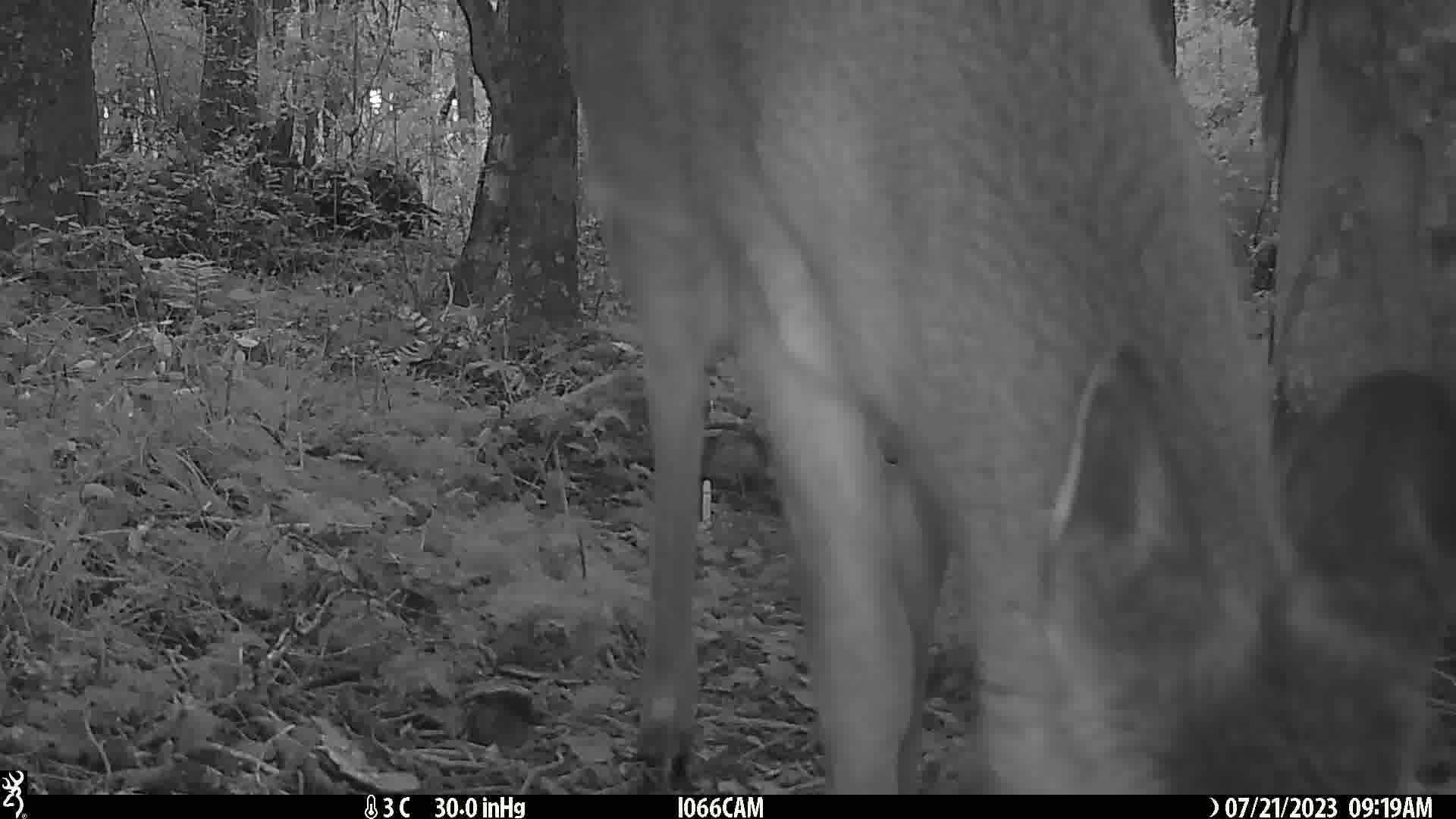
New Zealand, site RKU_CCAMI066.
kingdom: Animalia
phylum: Chordata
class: Mammalia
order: Artiodactyla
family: Cervidae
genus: Odocoileus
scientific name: Odocoileus virginianus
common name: white-tailed deer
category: white tailed deer